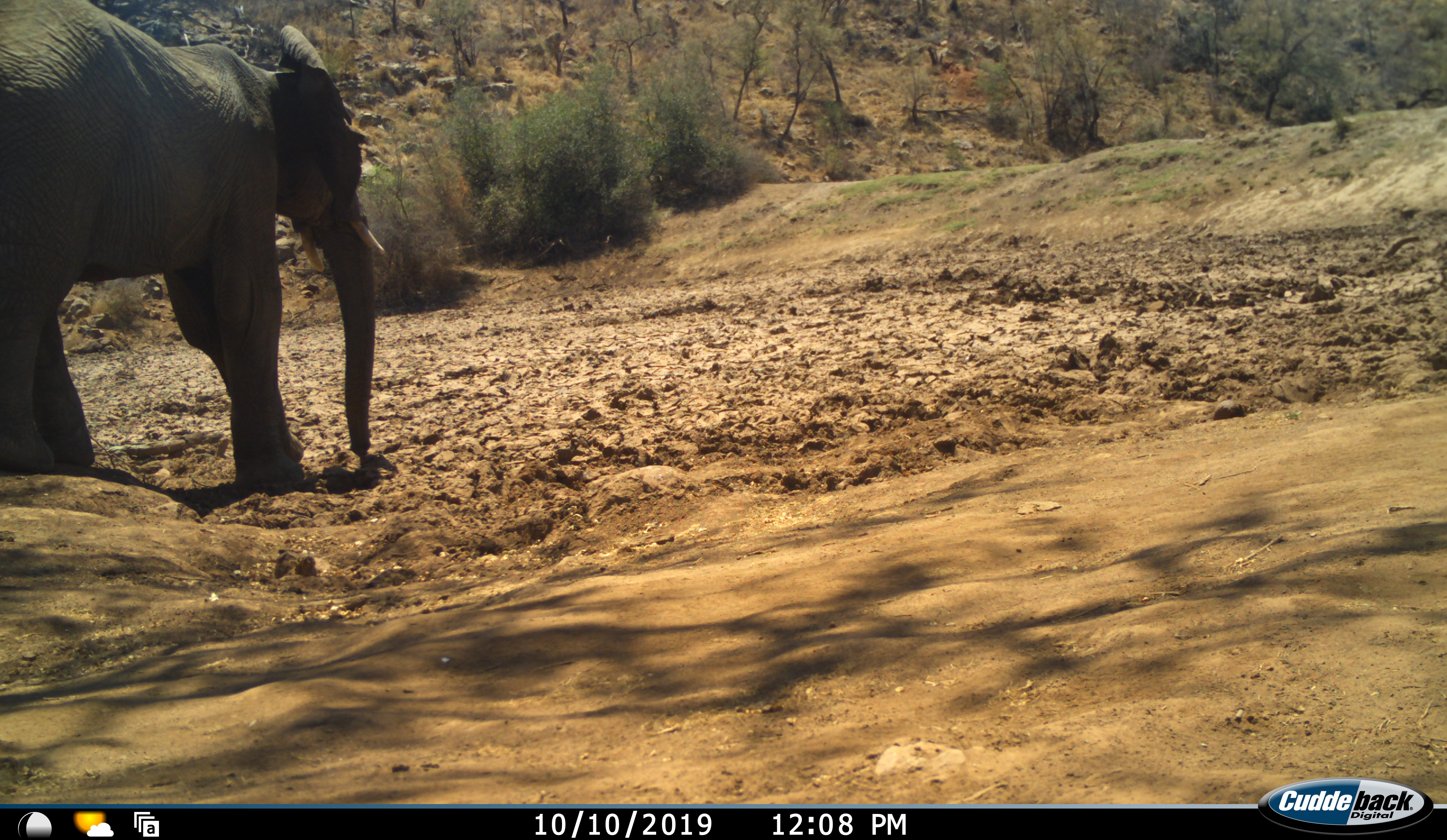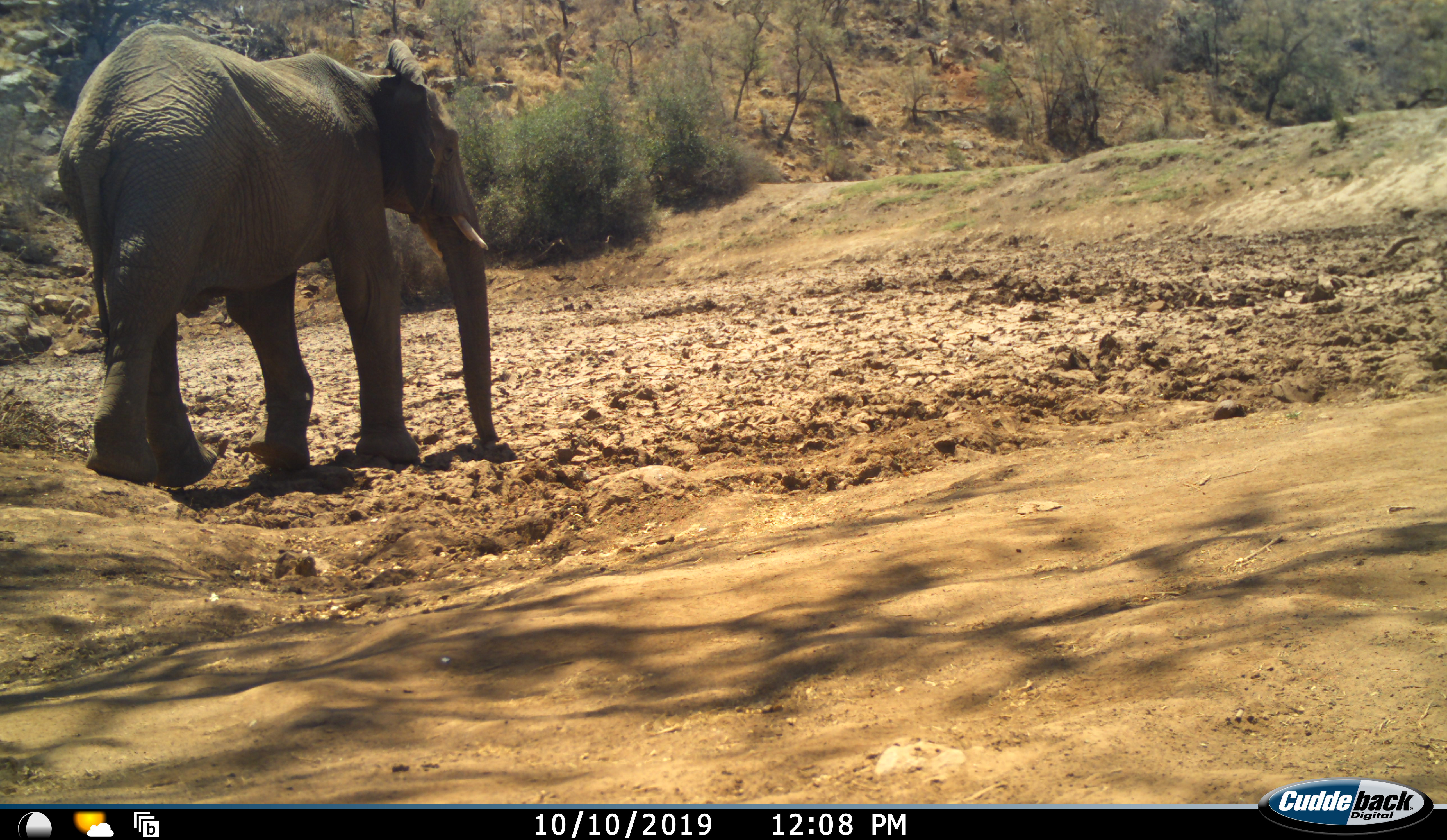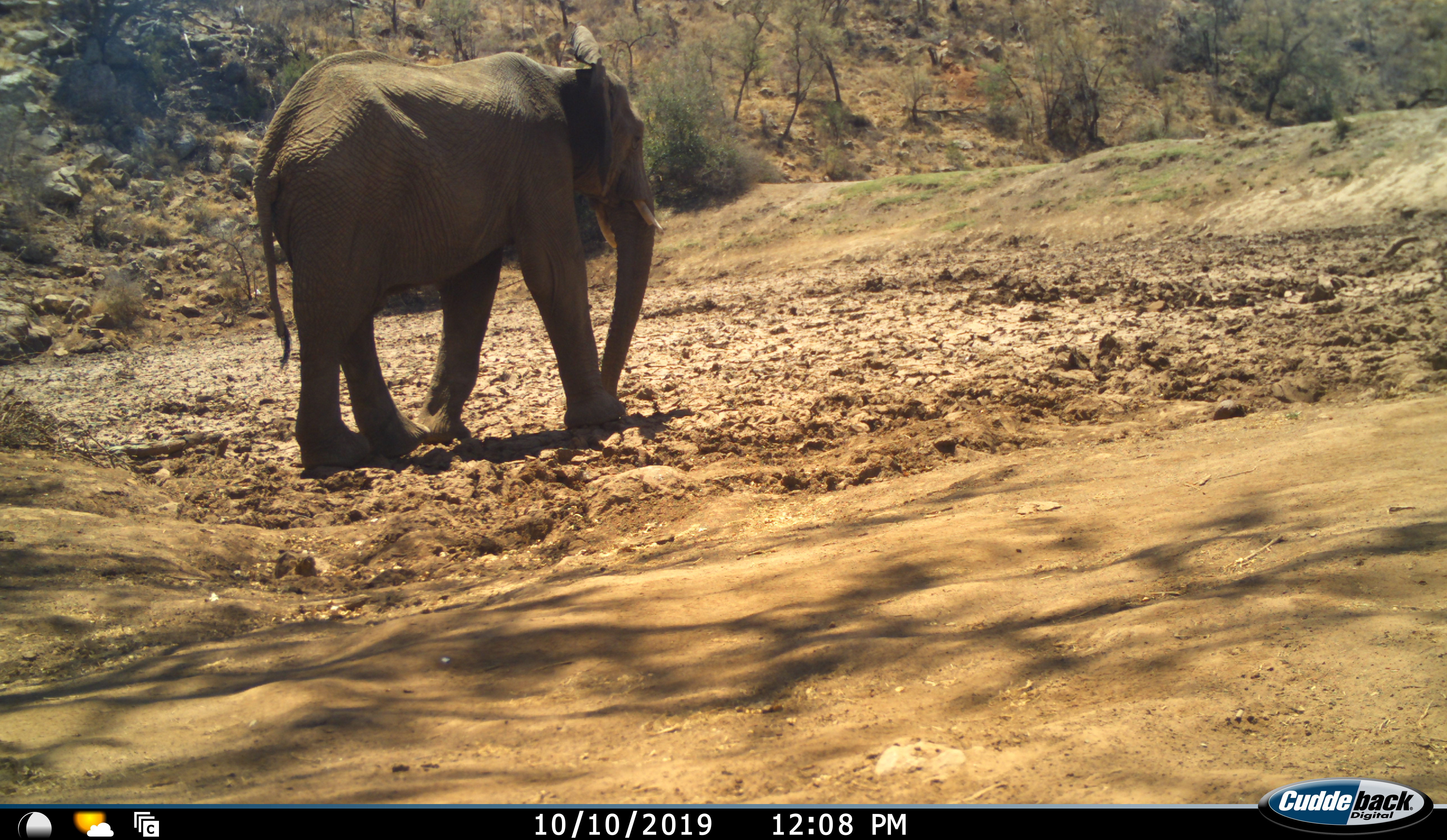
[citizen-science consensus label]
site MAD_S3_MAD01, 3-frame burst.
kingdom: Animalia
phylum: Chordata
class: Mammalia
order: Proboscidea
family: Elephantidae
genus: Loxodonta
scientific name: Loxodonta africana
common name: african bush elephant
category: elephant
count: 1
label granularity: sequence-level